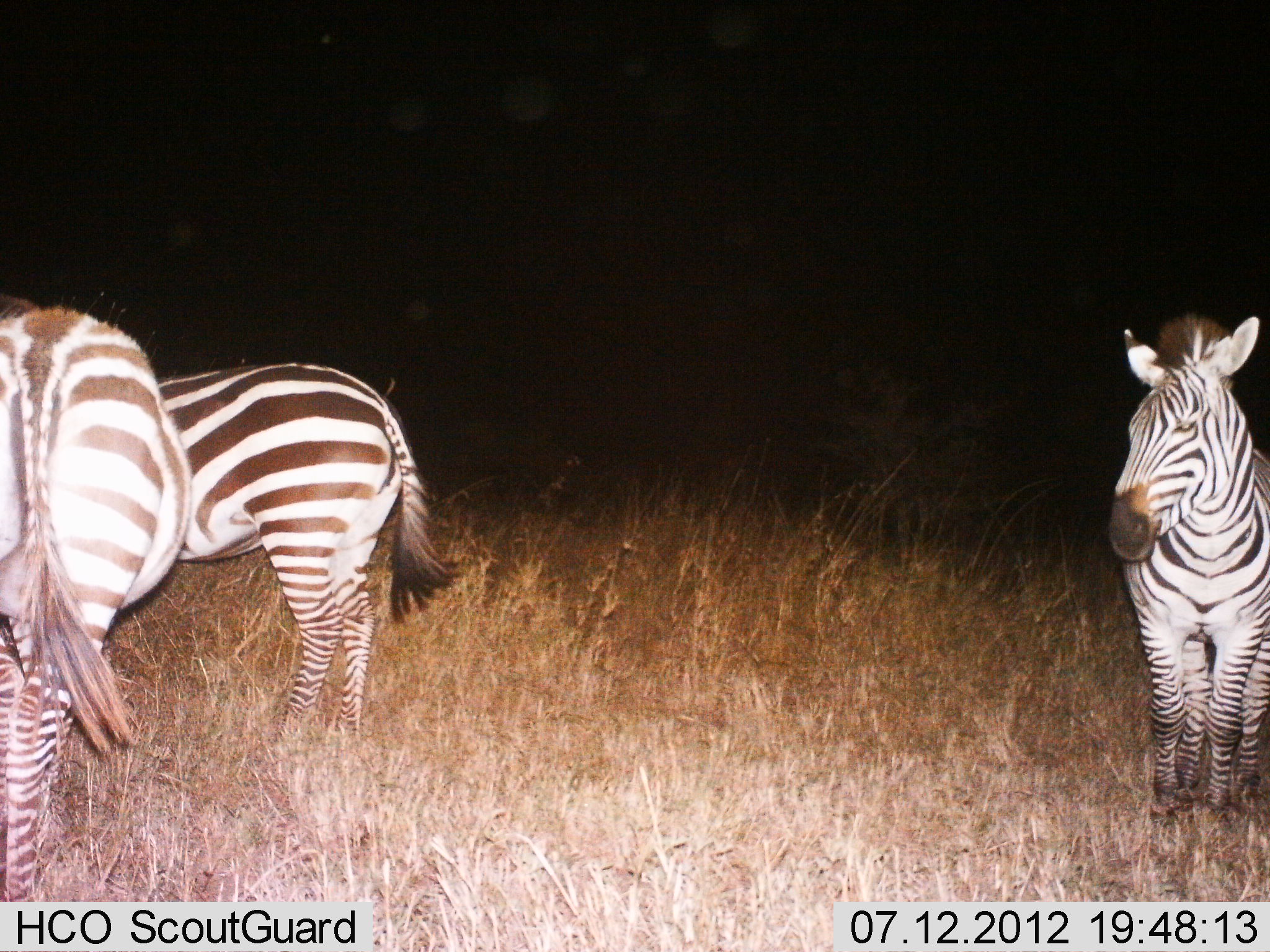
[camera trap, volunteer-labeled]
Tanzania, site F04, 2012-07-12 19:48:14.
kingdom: Animalia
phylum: Chordata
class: Mammalia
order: Perissodactyla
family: Equidae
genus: Equus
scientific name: Equus quagga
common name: plains zebra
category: zebra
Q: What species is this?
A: Zebra (plains zebra) (Equus quagga).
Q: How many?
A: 3.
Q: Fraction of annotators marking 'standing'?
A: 100%.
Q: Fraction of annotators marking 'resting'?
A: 0%.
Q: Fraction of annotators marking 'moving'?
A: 0%.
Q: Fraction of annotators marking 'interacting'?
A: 0%.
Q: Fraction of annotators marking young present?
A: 0%.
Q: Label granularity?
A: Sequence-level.